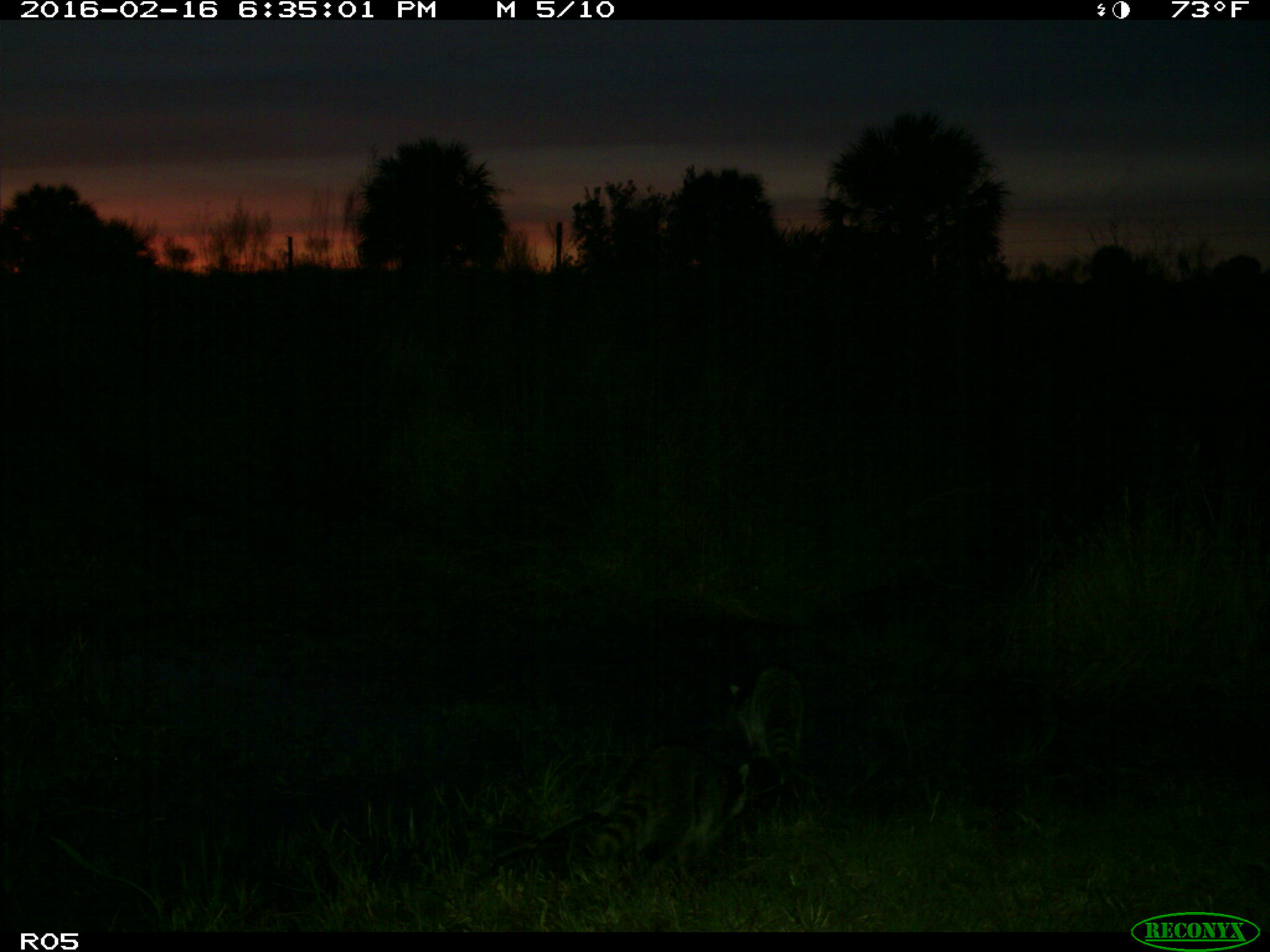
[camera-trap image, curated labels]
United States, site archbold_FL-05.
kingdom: Animalia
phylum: Chordata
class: Mammalia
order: Carnivora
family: Procyonidae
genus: Procyon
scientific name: Procyon lotor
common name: common raccoon